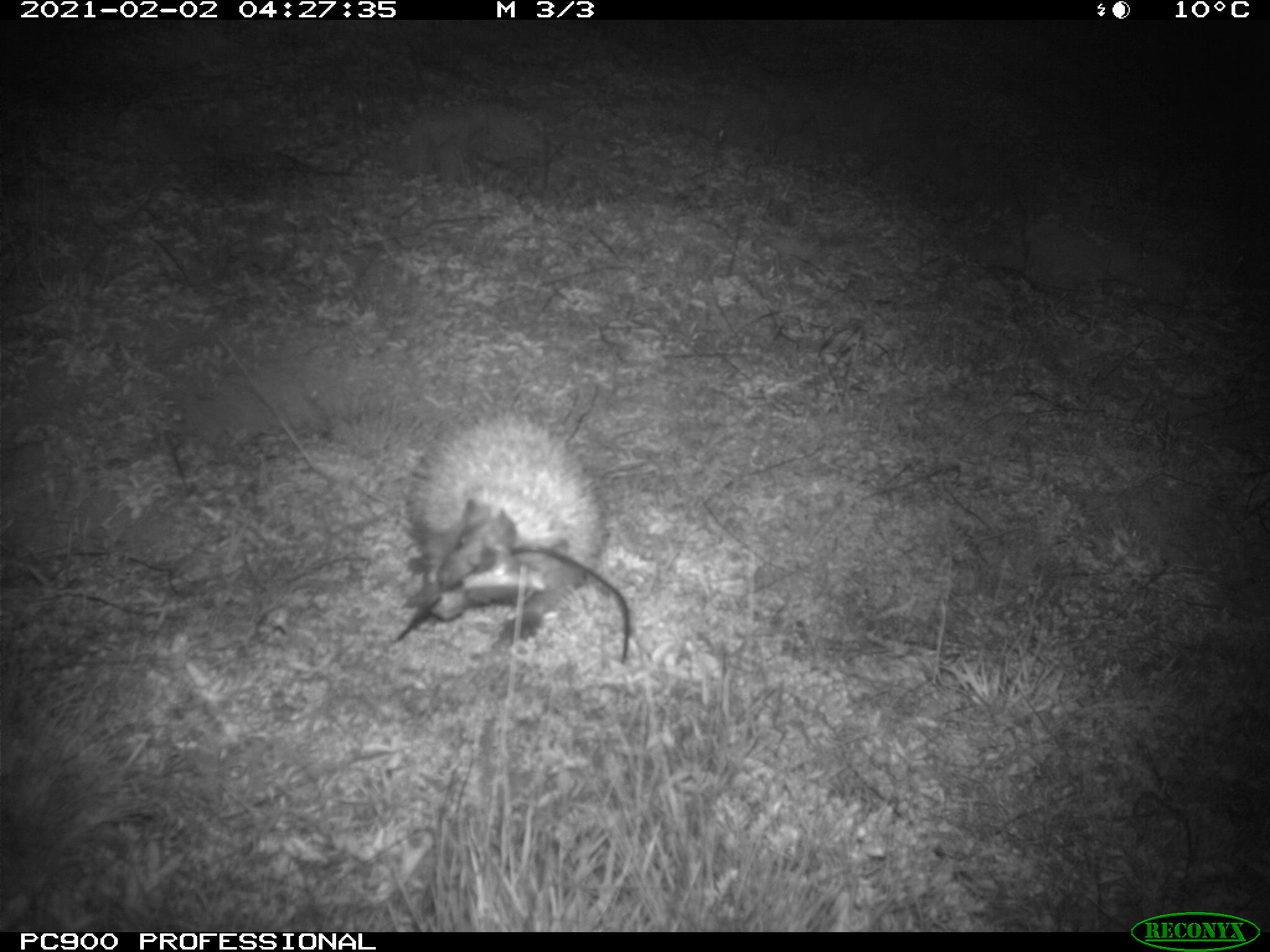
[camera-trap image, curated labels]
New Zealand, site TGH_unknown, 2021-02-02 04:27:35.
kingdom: Animalia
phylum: Chordata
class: Mammalia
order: Eulipotyphla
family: Erinaceidae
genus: Erinaceus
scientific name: Erinaceus europaeus europaeus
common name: european hedgehog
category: hedgehog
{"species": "hedgehog (european hedgehog) (Erinaceus europaeus europaeus)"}